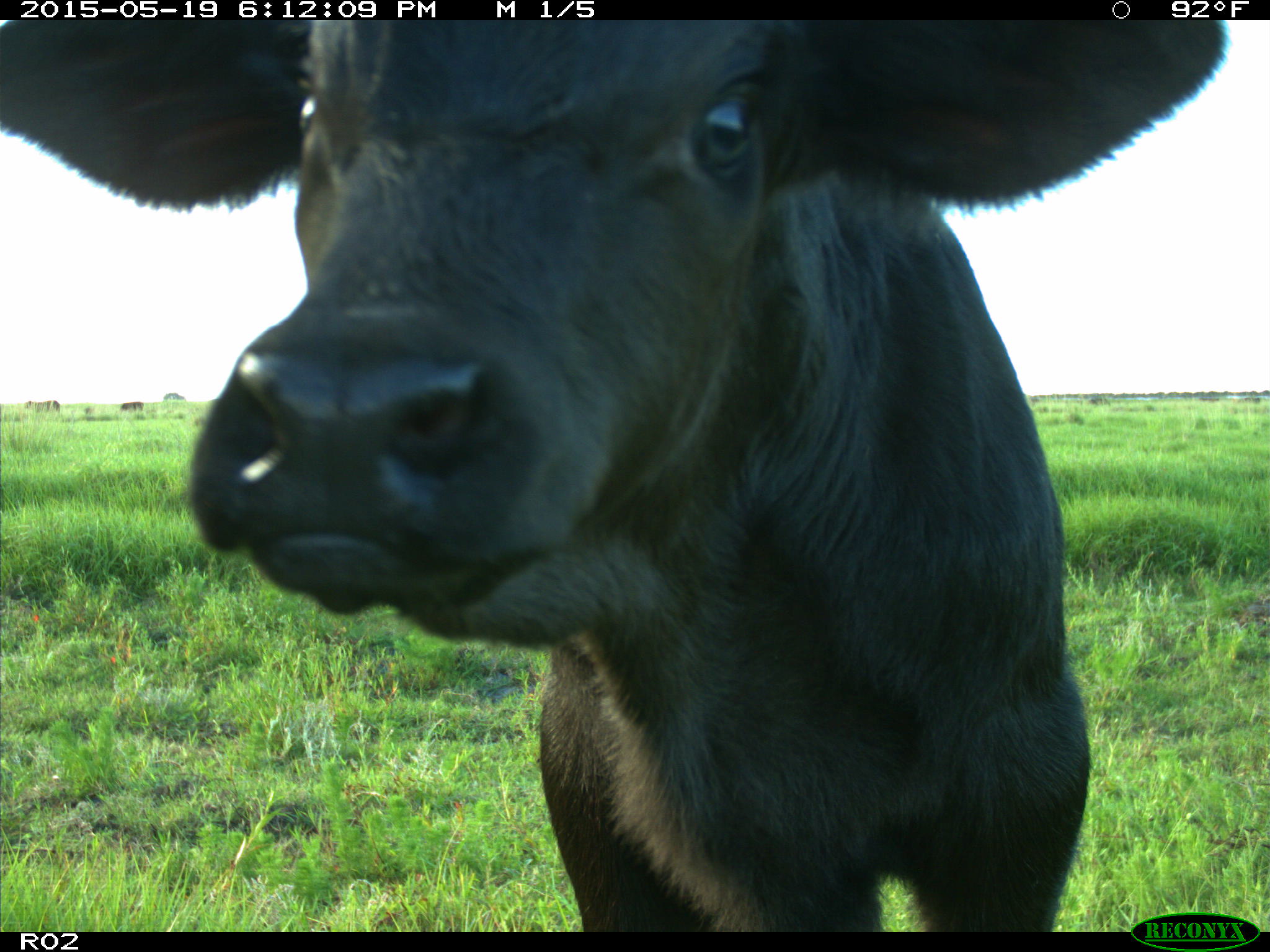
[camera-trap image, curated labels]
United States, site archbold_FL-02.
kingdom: Animalia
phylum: Chordata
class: Mammalia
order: Artiodactyla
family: Bovidae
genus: Bos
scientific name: Bos taurus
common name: domestic cow